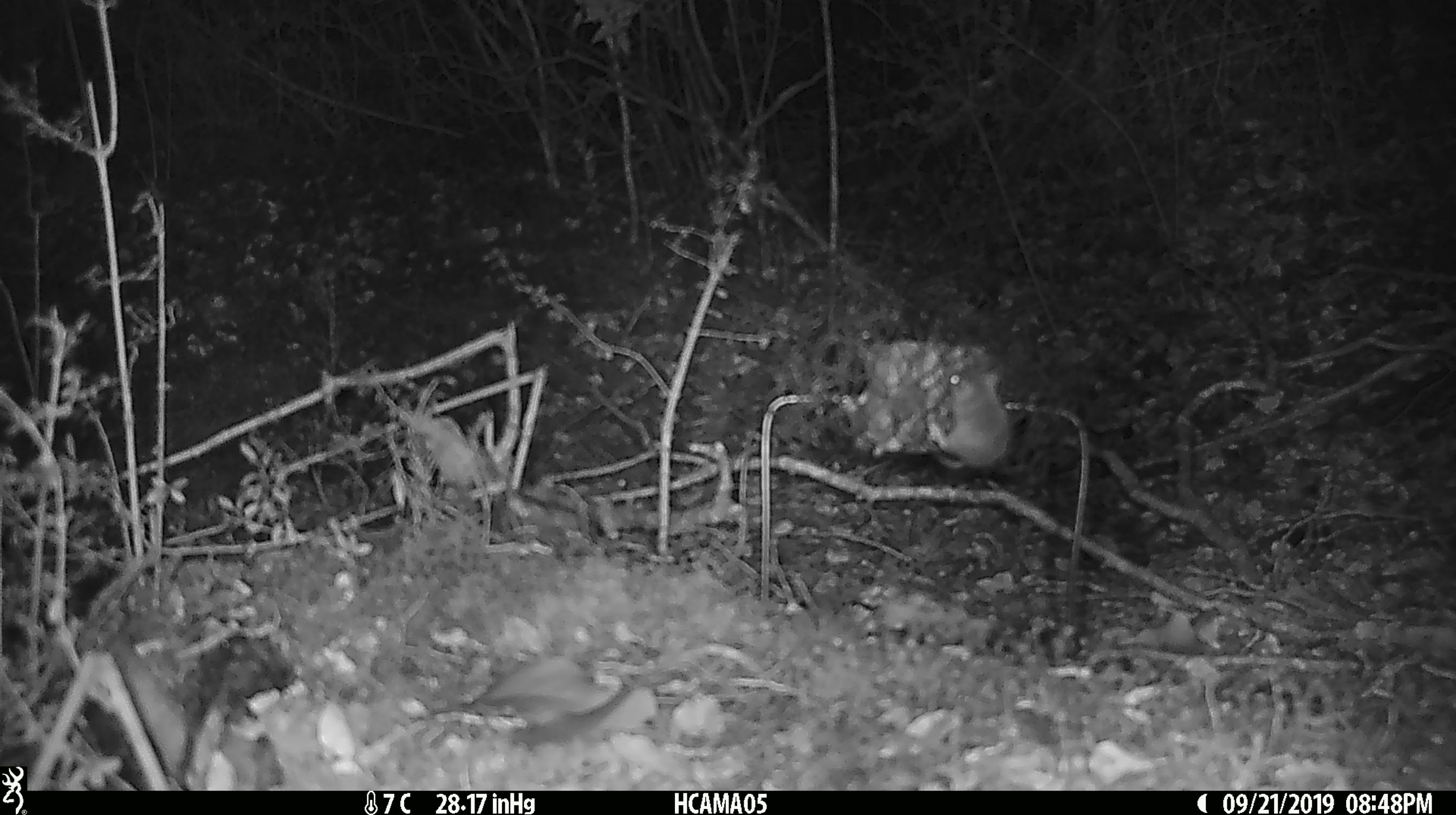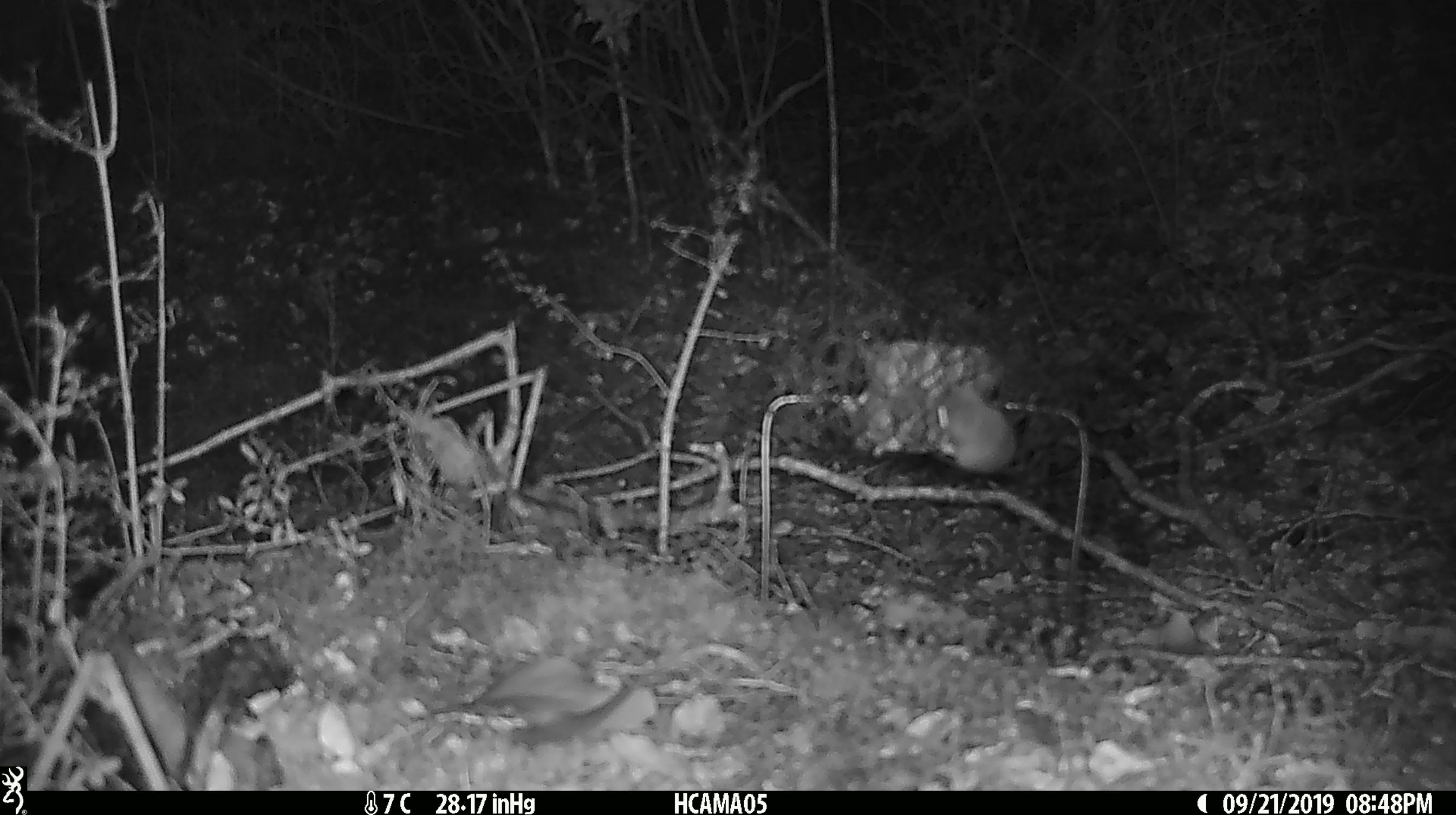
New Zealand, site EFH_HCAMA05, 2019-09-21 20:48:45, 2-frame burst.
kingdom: Animalia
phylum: Chordata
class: Mammalia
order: Rodentia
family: Muridae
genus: Mus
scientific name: Mus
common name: mouse